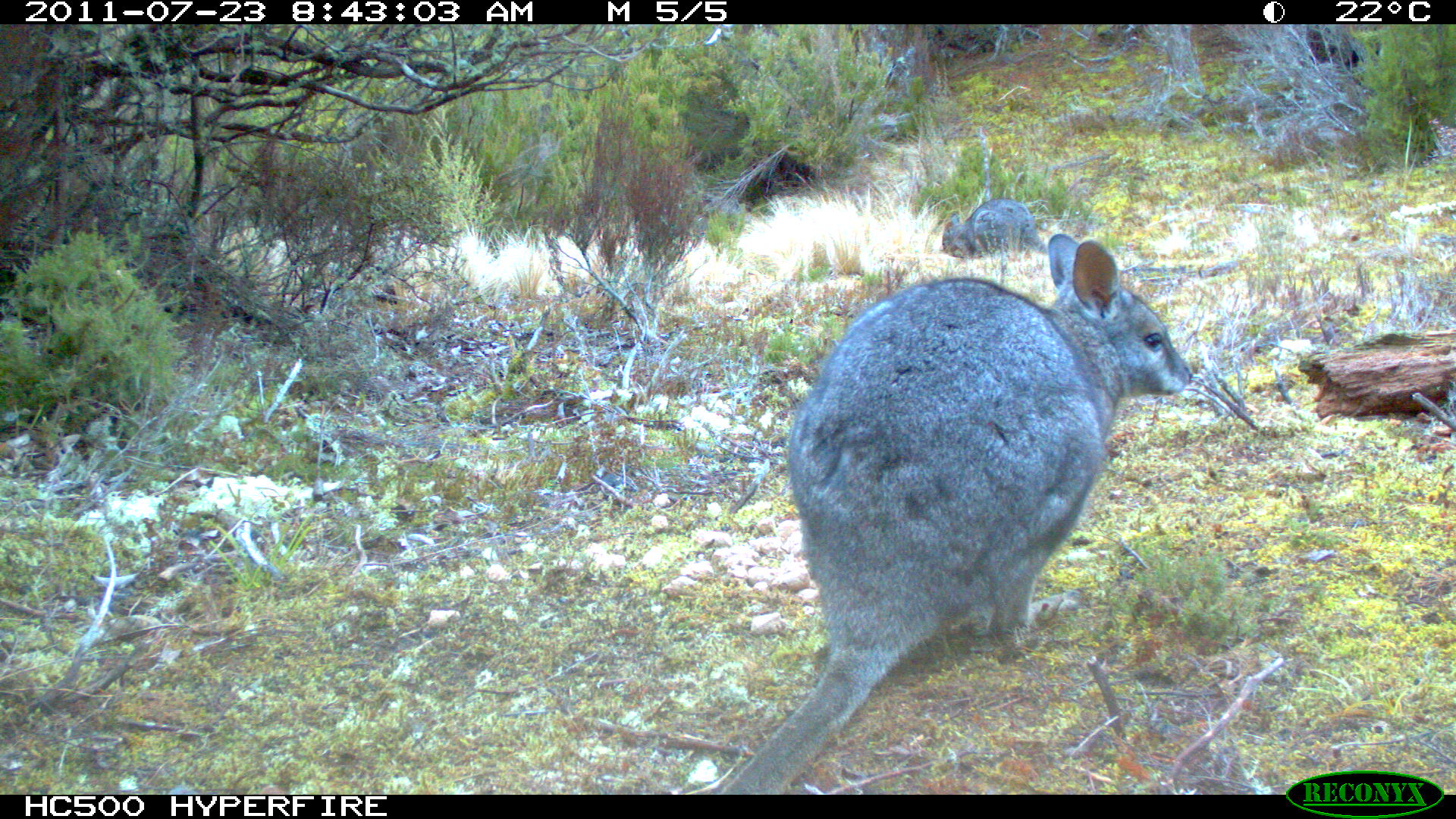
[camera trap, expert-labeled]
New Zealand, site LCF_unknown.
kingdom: Animalia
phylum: Chordata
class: Mammalia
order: Diprotodontia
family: Macropodidae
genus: Notamacropus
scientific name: Notamacropus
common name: wallaby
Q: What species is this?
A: Wallaby (Notamacropus).